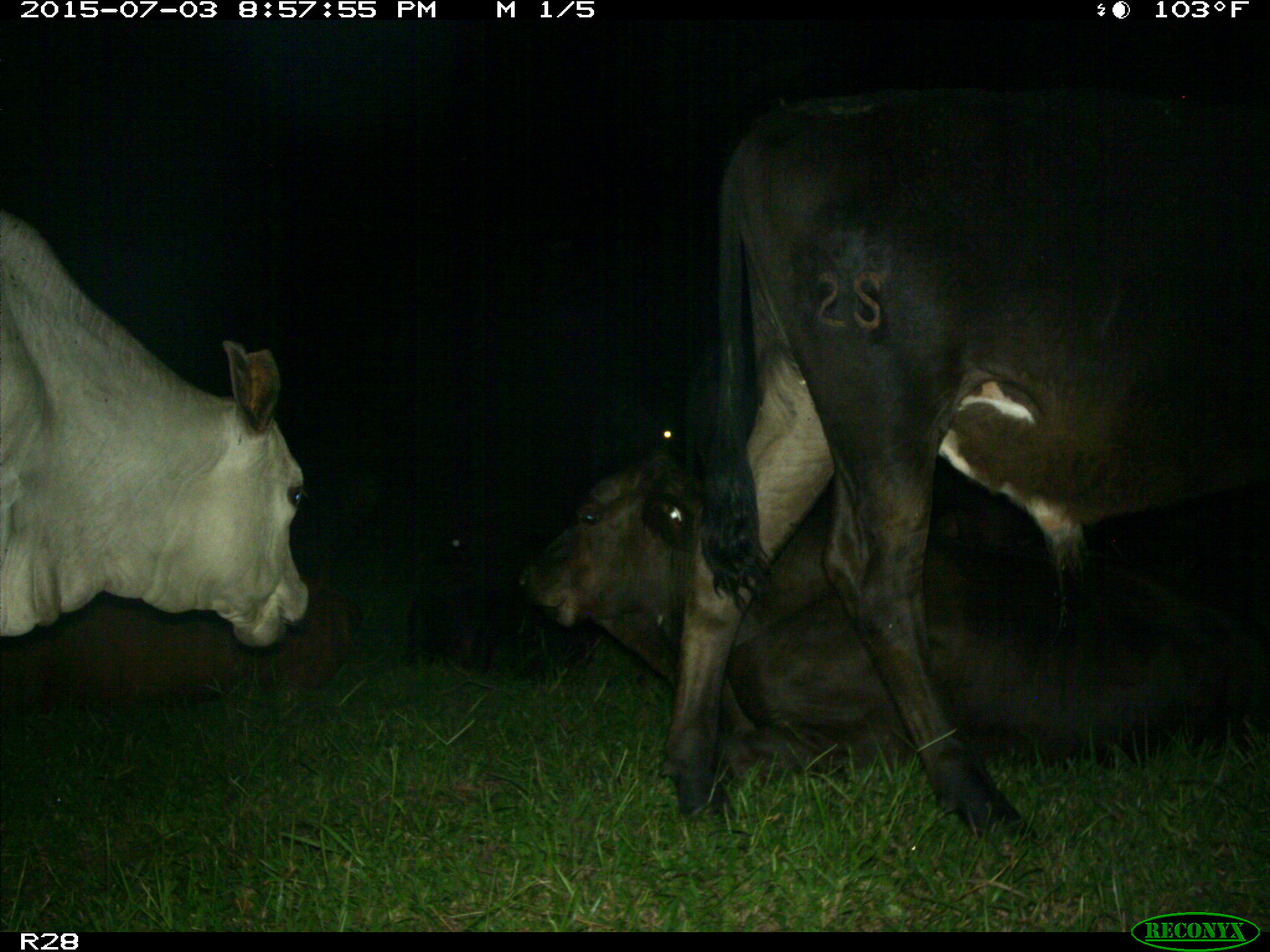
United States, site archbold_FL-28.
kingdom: Animalia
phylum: Chordata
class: Mammalia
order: Artiodactyla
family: Bovidae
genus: Bos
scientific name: Bos taurus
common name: domestic cow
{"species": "Bos taurus (domestic cow)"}